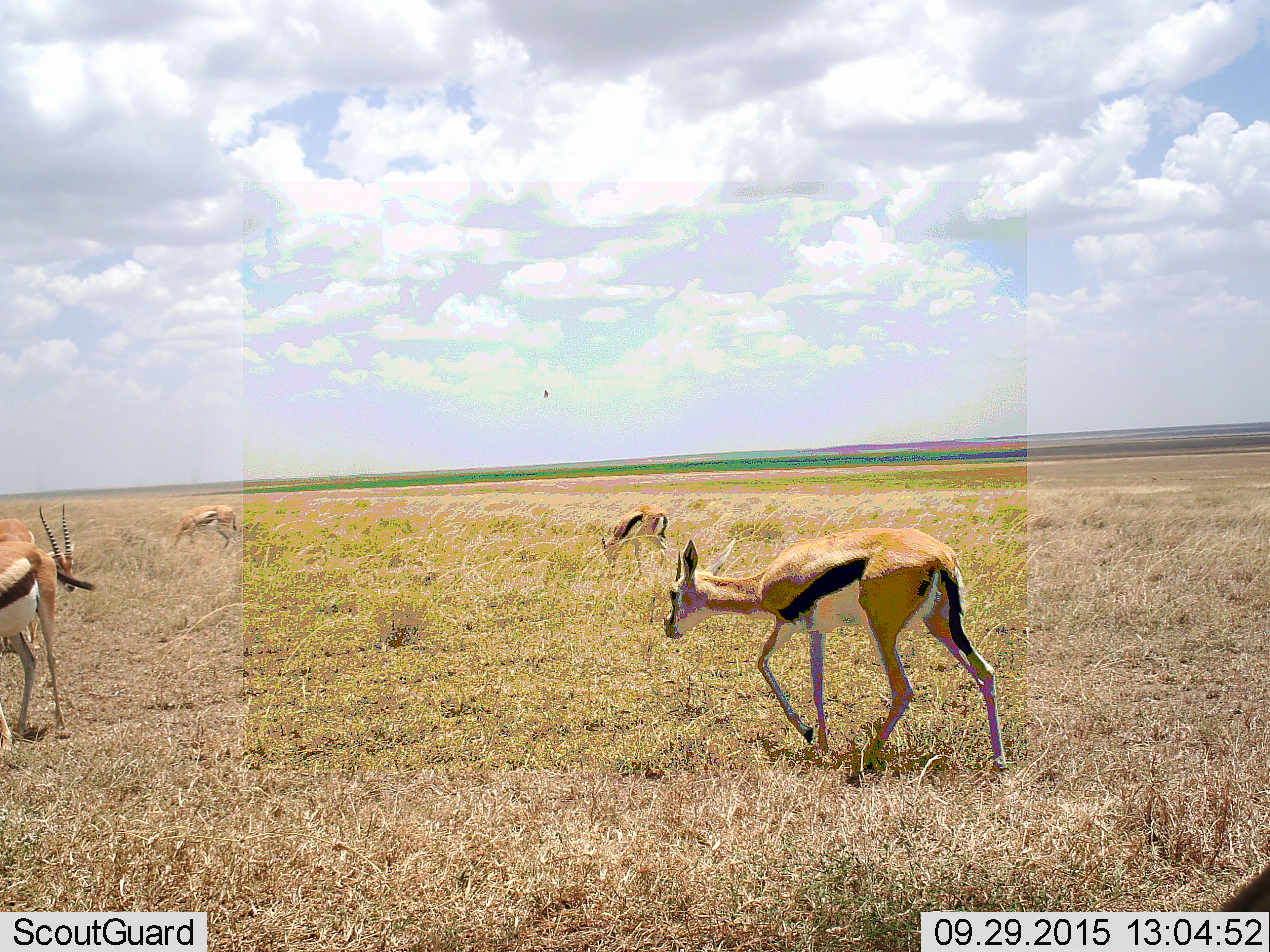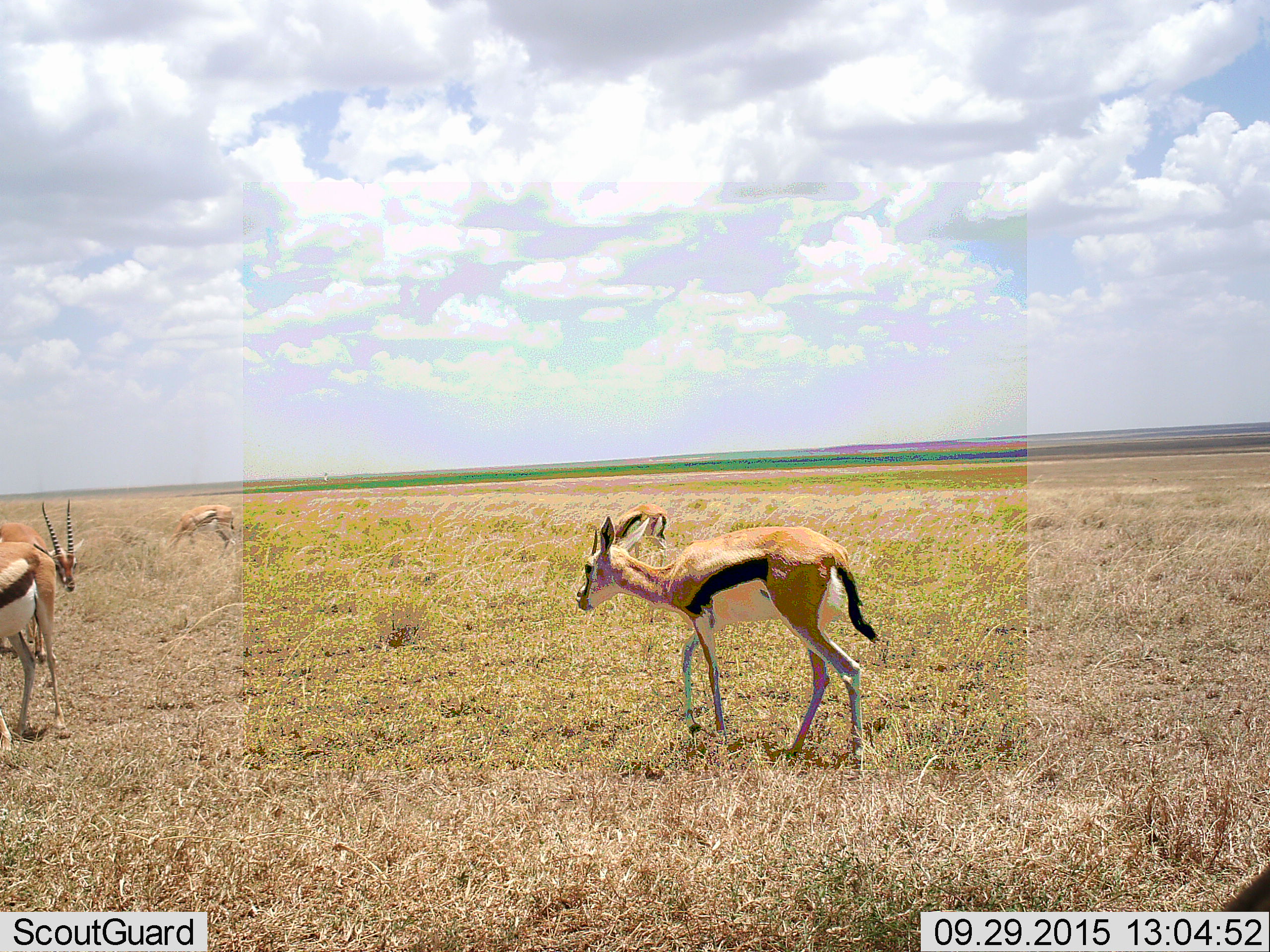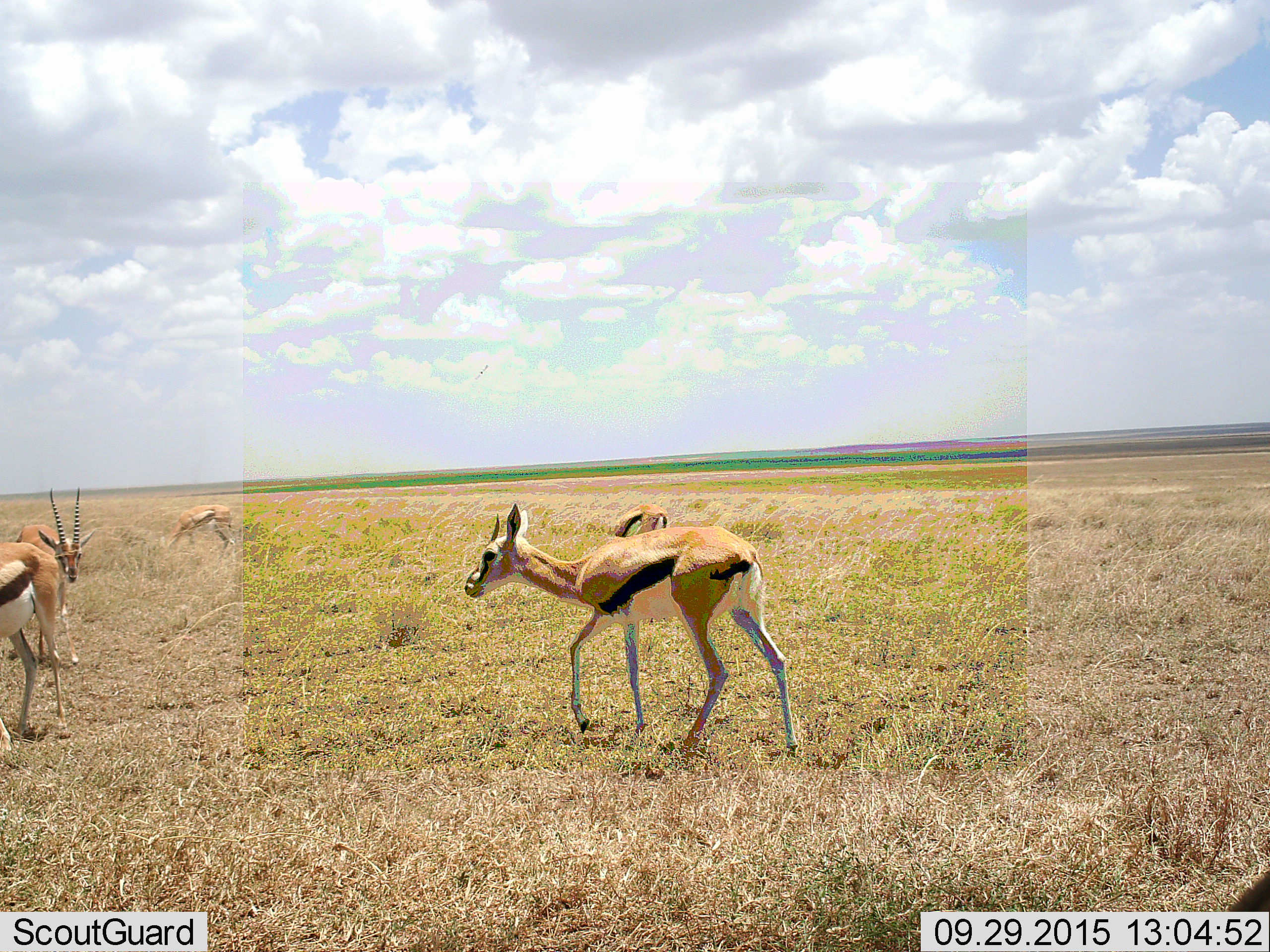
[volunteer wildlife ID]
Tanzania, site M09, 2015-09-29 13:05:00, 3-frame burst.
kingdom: Animalia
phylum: Chordata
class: Mammalia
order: Artiodactyla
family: Bovidae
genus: Eudorcas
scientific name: Eudorcas thomsonii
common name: thomson's gazelle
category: gazellethomsons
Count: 6.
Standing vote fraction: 56%.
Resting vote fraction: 0%.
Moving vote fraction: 89%.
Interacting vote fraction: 0%.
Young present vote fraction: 11%.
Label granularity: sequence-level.